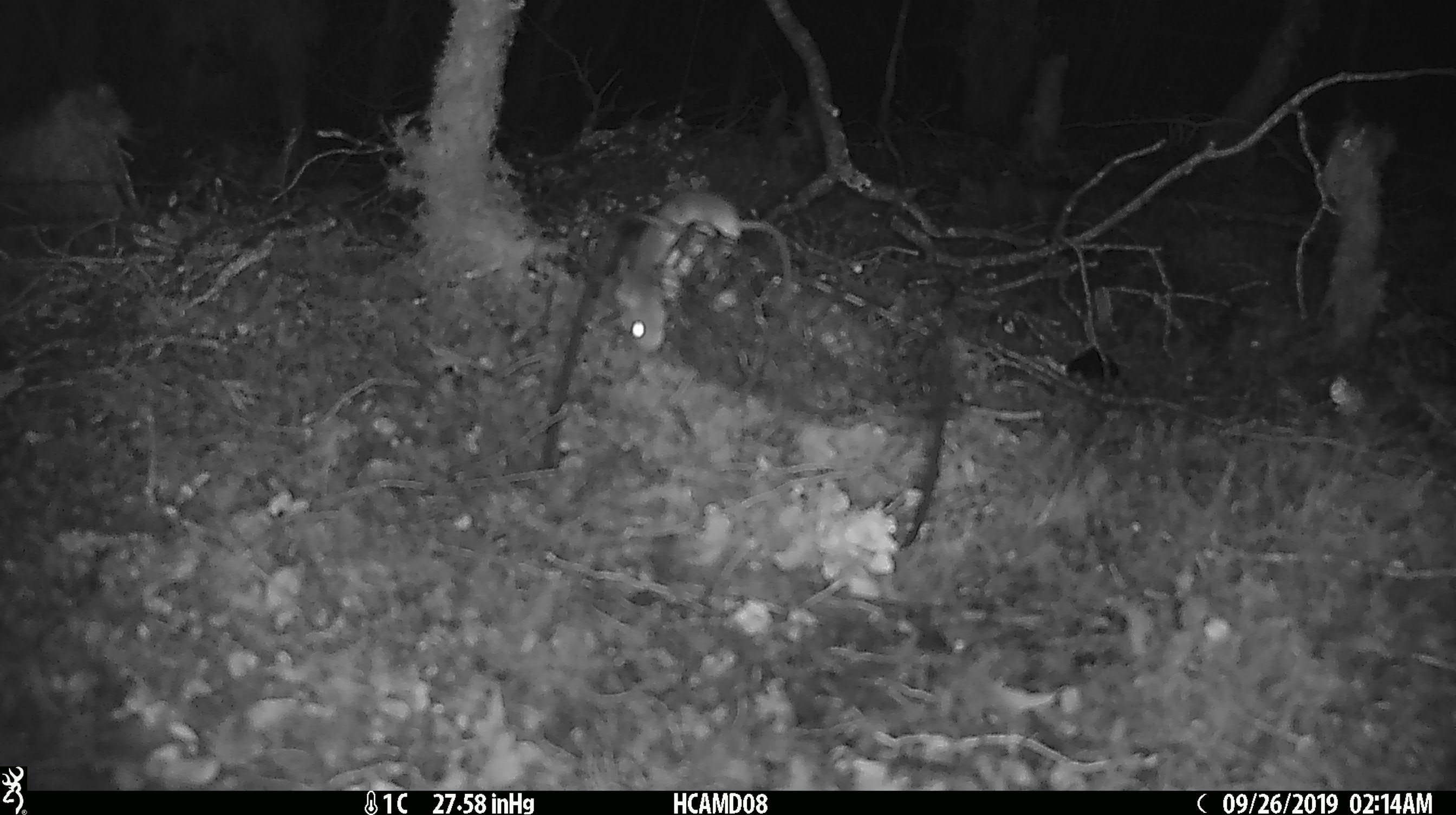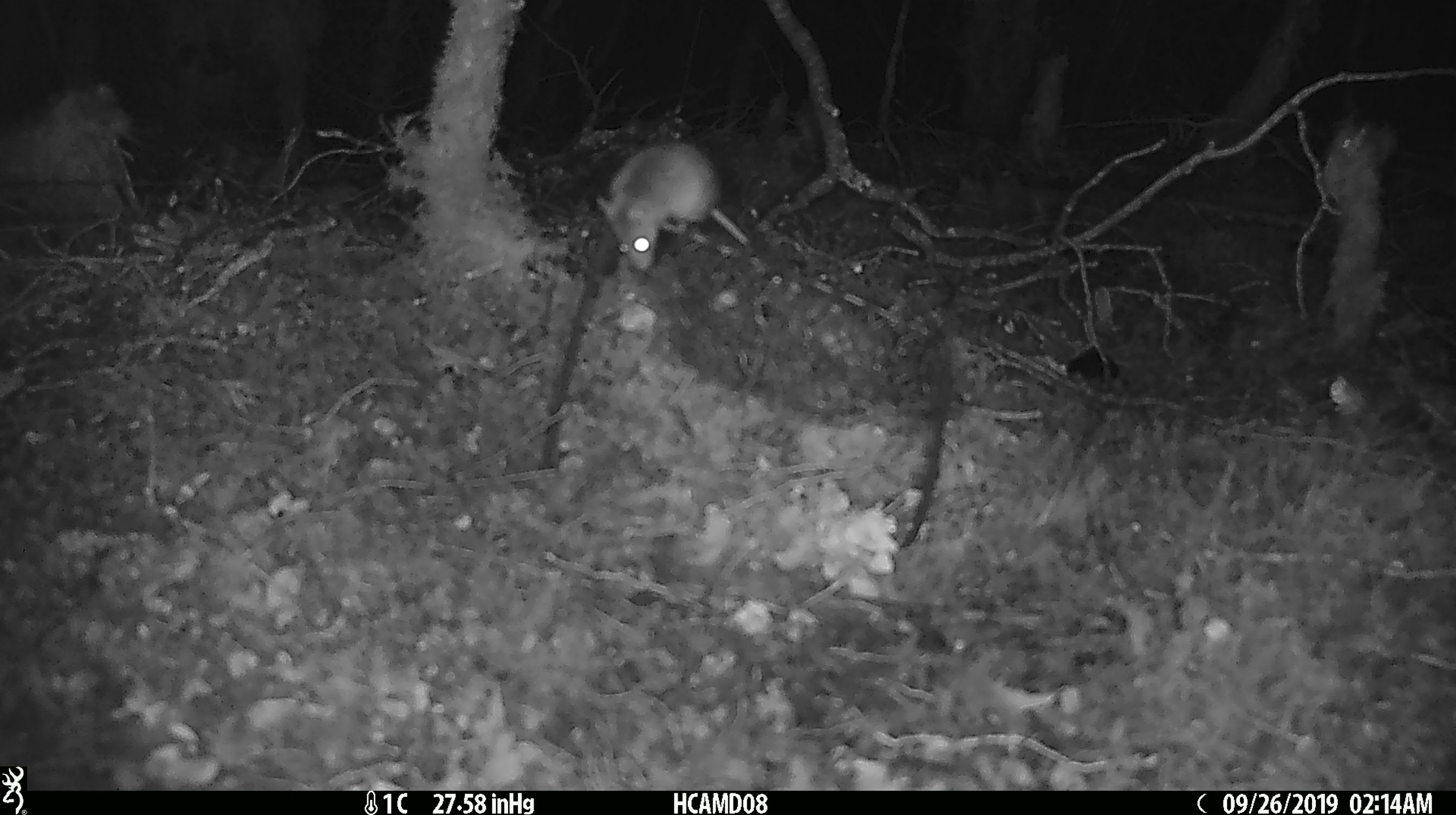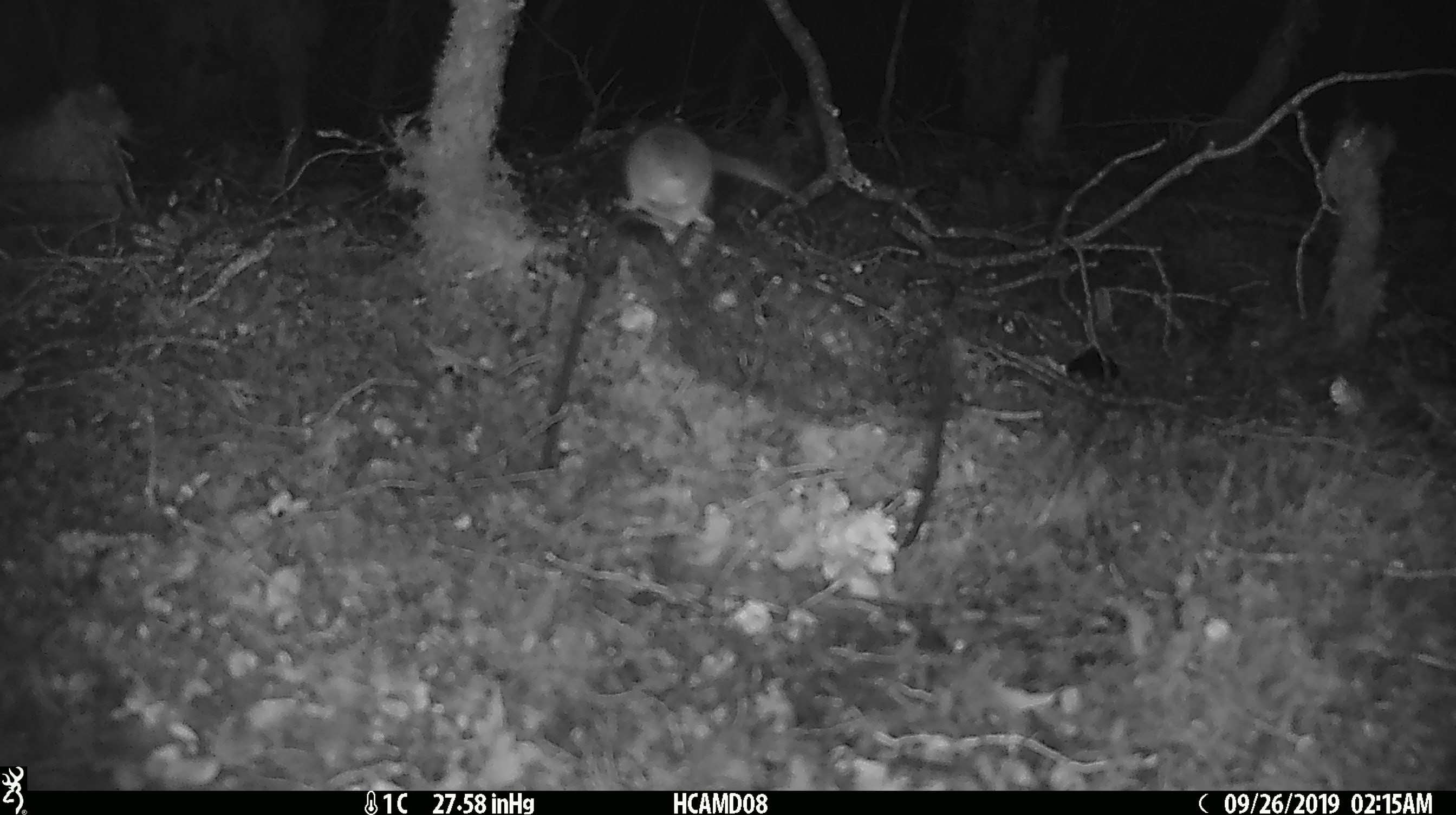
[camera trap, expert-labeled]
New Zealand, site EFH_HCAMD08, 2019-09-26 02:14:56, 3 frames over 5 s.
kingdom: Animalia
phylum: Chordata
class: Mammalia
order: Rodentia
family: Muridae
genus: Mus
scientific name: Mus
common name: mouse